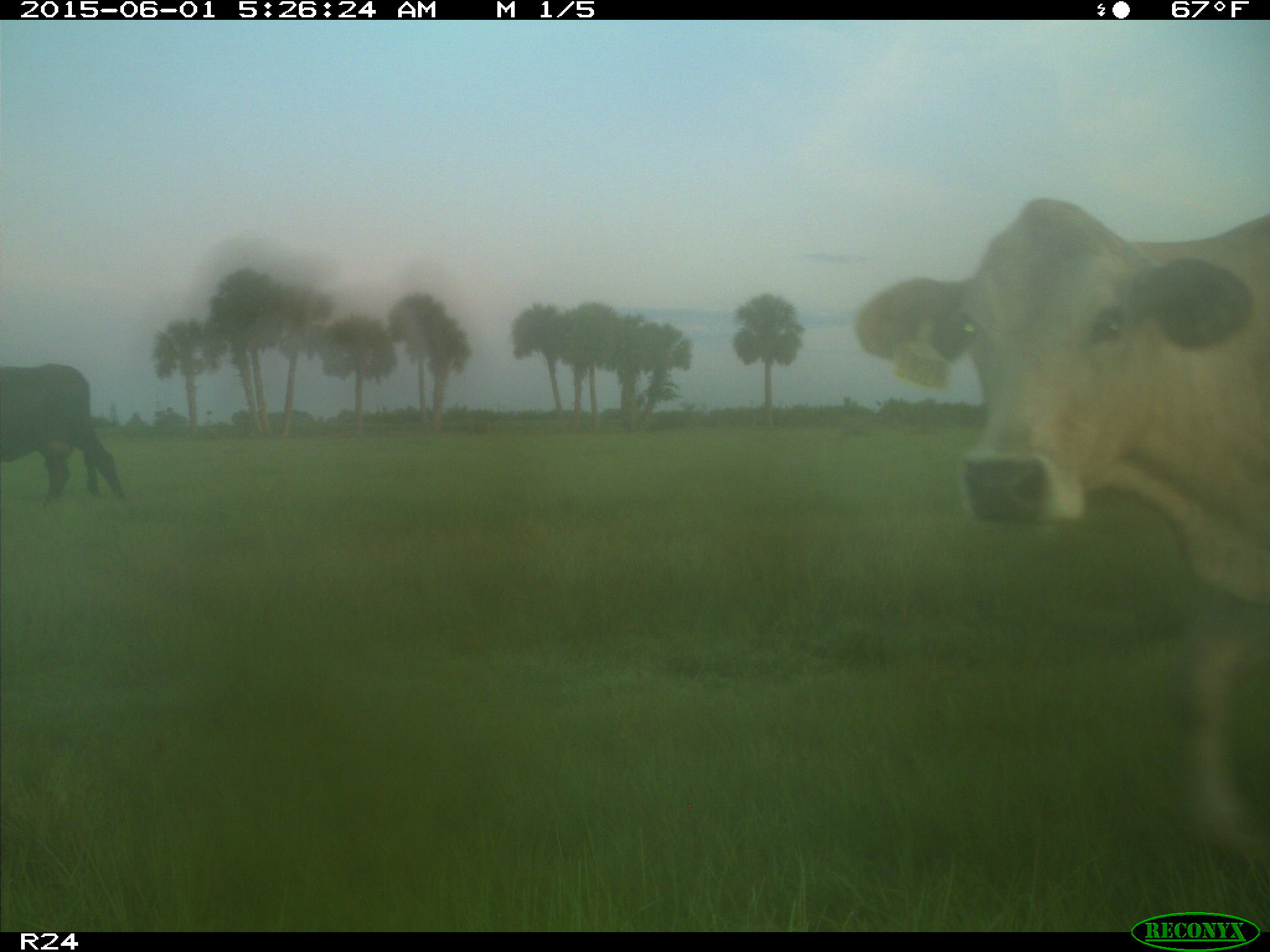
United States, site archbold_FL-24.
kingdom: Animalia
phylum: Chordata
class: Mammalia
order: Artiodactyla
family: Bovidae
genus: Bos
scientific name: Bos taurus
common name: domestic cow